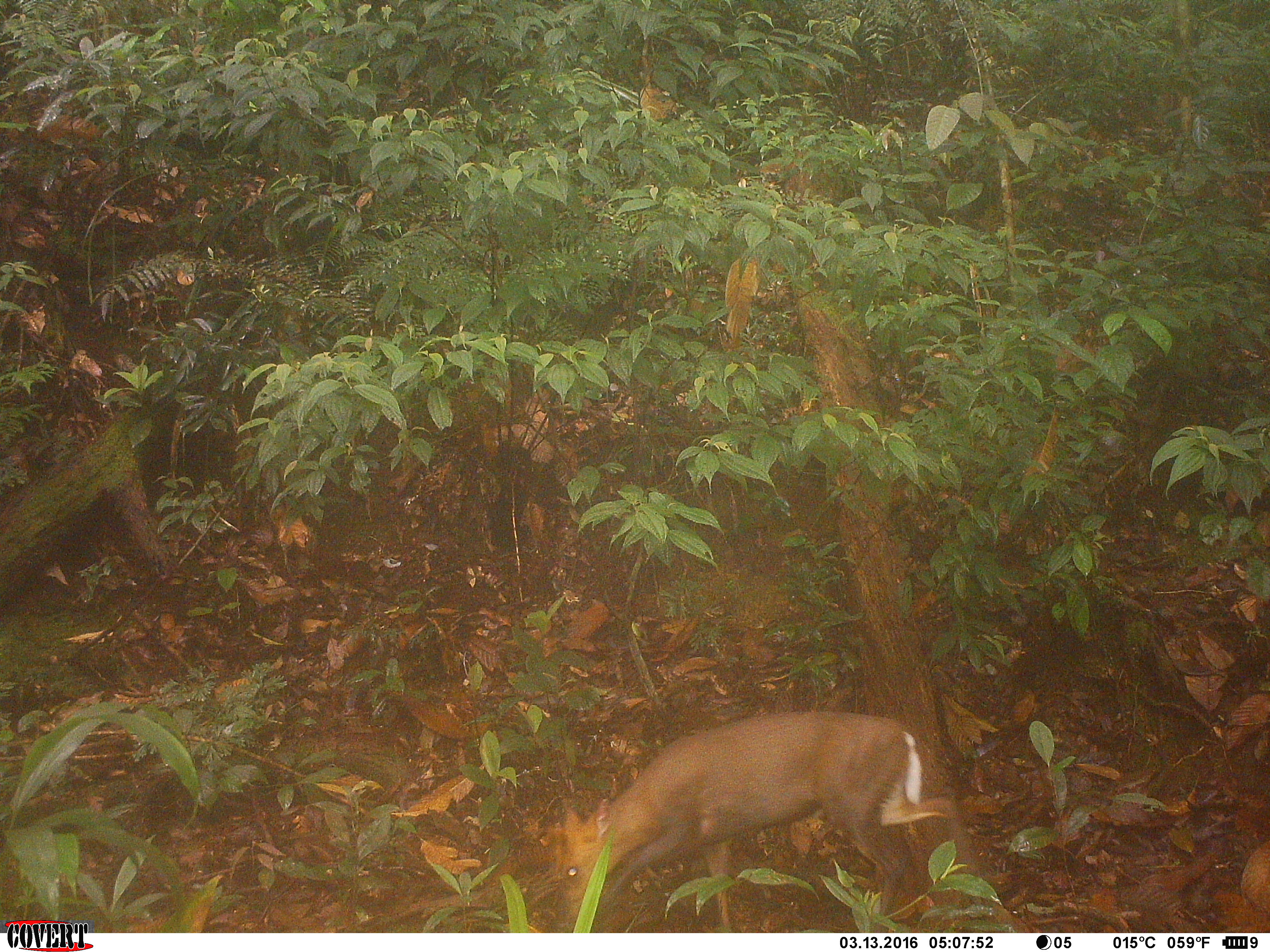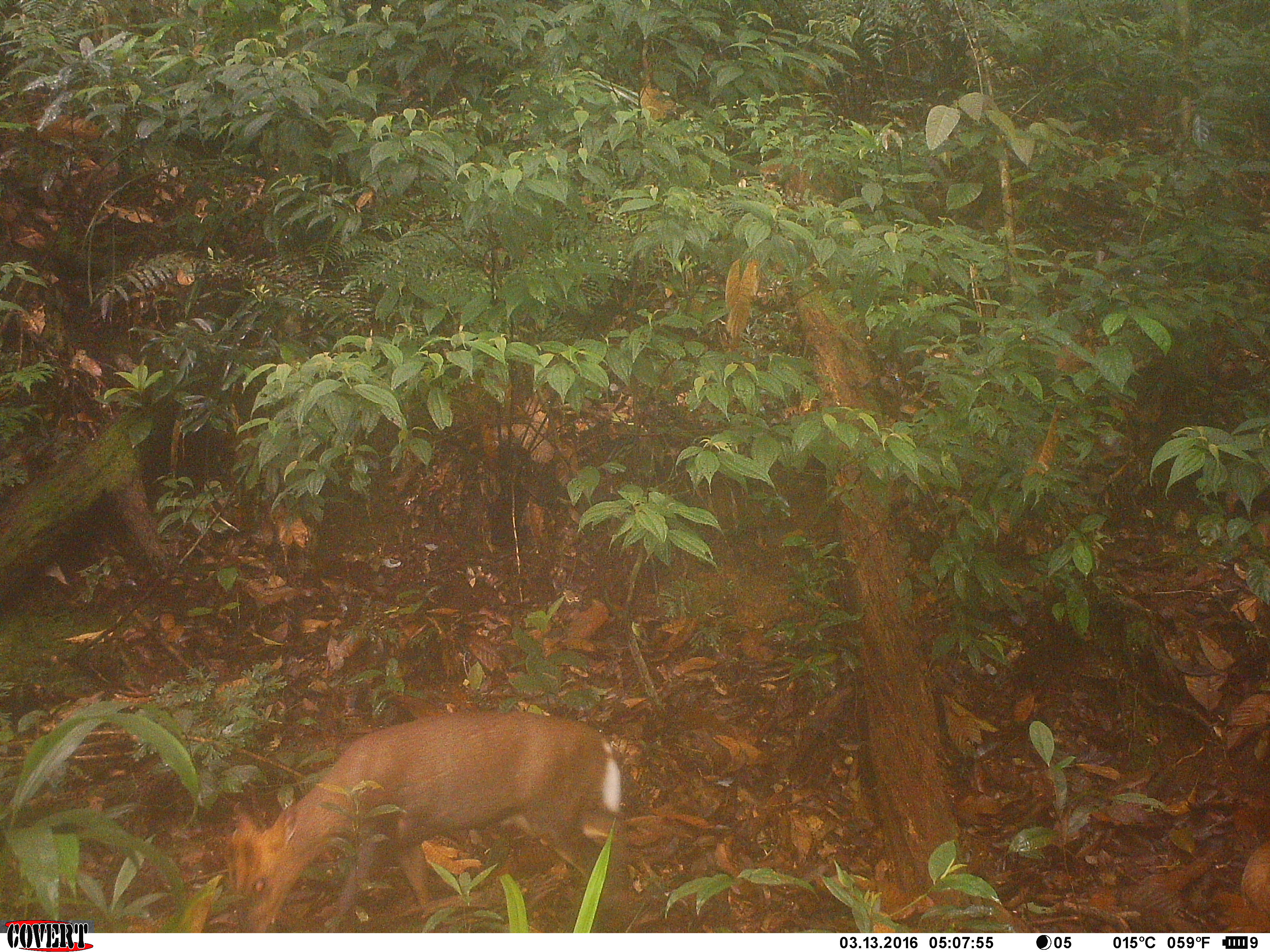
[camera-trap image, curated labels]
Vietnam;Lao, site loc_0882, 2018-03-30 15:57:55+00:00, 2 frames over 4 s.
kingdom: Animalia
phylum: Chordata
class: Mammalia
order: Artiodactyla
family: Cervidae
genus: Muntiacus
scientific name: Muntiacus rooseveltorum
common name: roosevelt's muntjac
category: roosevelts muntjac group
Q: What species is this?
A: Roosevelts muntjac group (roosevelt's muntjac) (Muntiacus rooseveltorum).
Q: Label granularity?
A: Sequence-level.